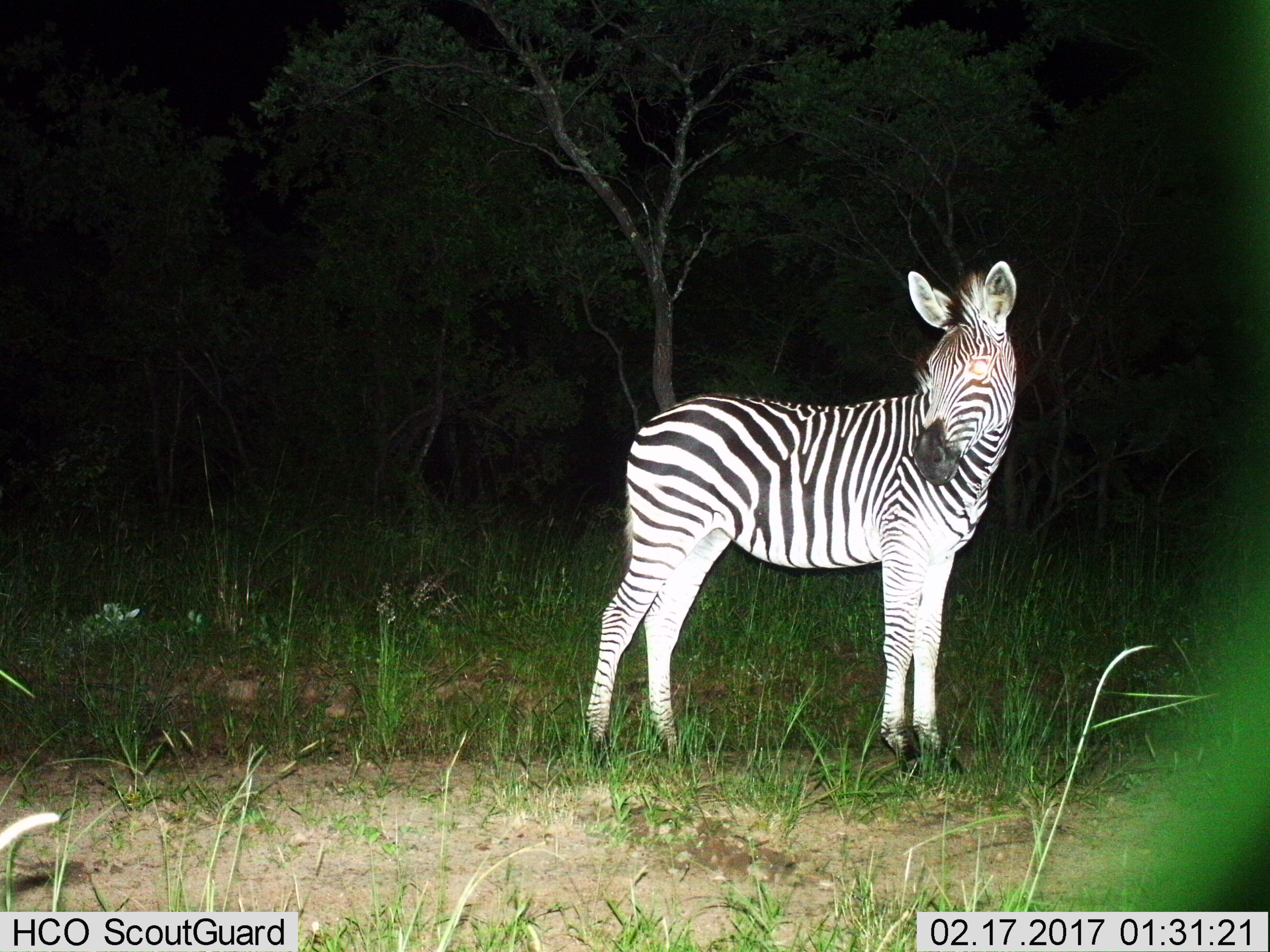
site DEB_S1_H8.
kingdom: Animalia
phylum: Chordata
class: Mammalia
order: Perissodactyla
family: Equidae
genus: Equus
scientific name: Equus quagga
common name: plains zebra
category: zebraplains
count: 1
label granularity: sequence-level